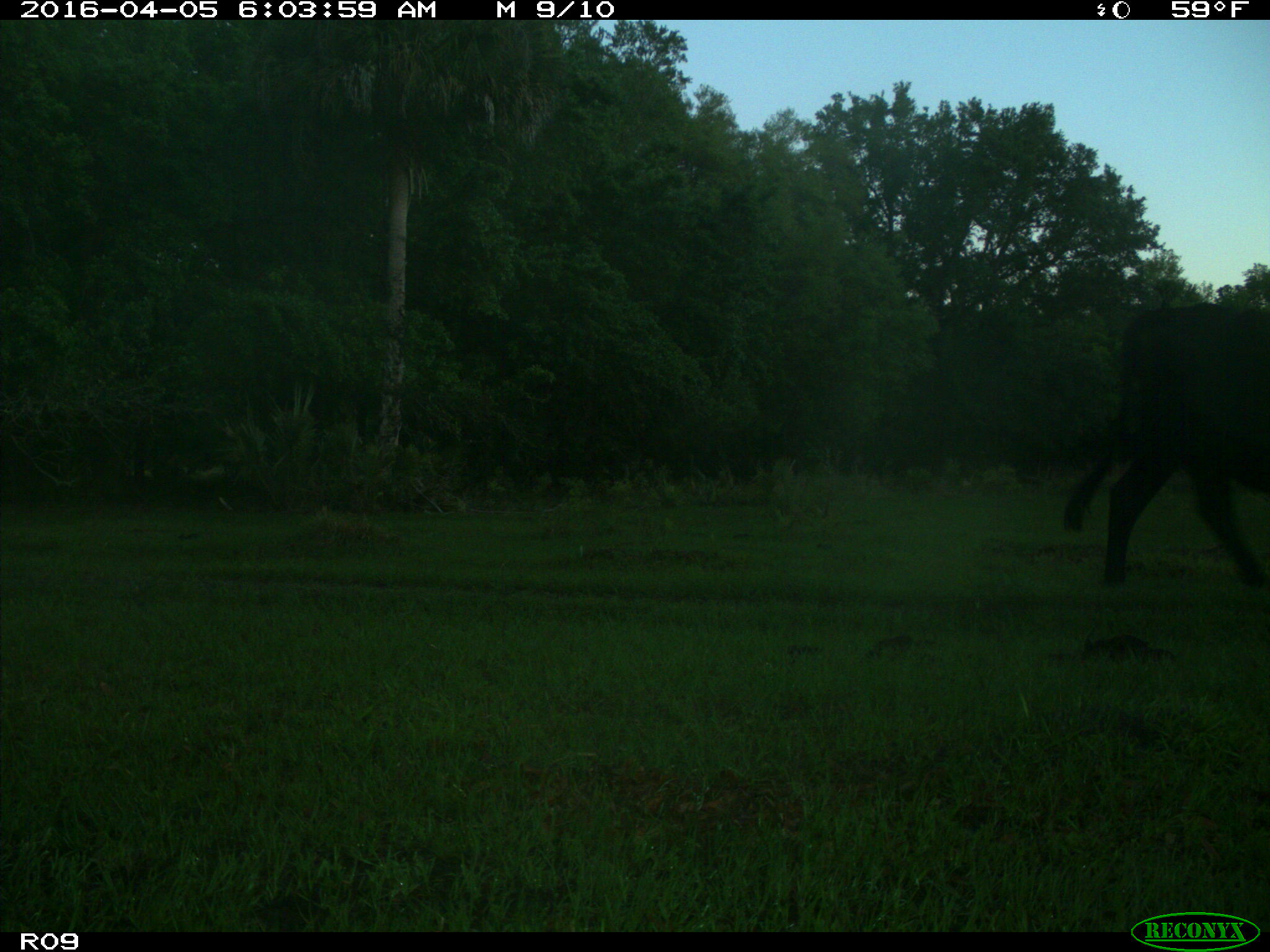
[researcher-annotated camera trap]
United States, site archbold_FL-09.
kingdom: Animalia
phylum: Chordata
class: Mammalia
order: Artiodactyla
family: Bovidae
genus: Bos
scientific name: Bos taurus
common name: domestic cow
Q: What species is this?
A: Bos taurus (domestic cow).